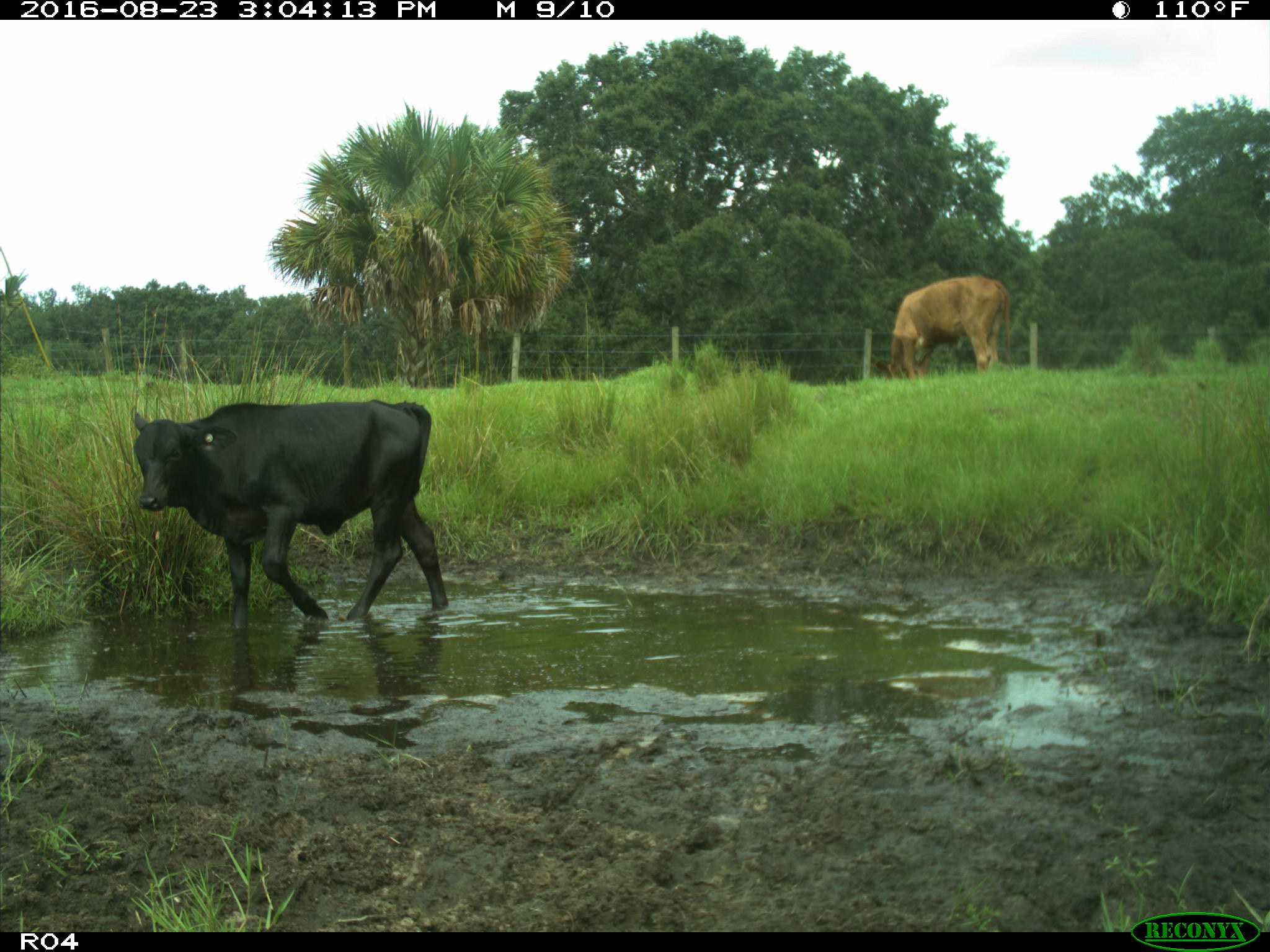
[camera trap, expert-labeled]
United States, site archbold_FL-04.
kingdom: Animalia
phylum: Chordata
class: Mammalia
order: Artiodactyla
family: Bovidae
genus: Bos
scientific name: Bos taurus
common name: domestic cow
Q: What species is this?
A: Bos taurus (domestic cow).